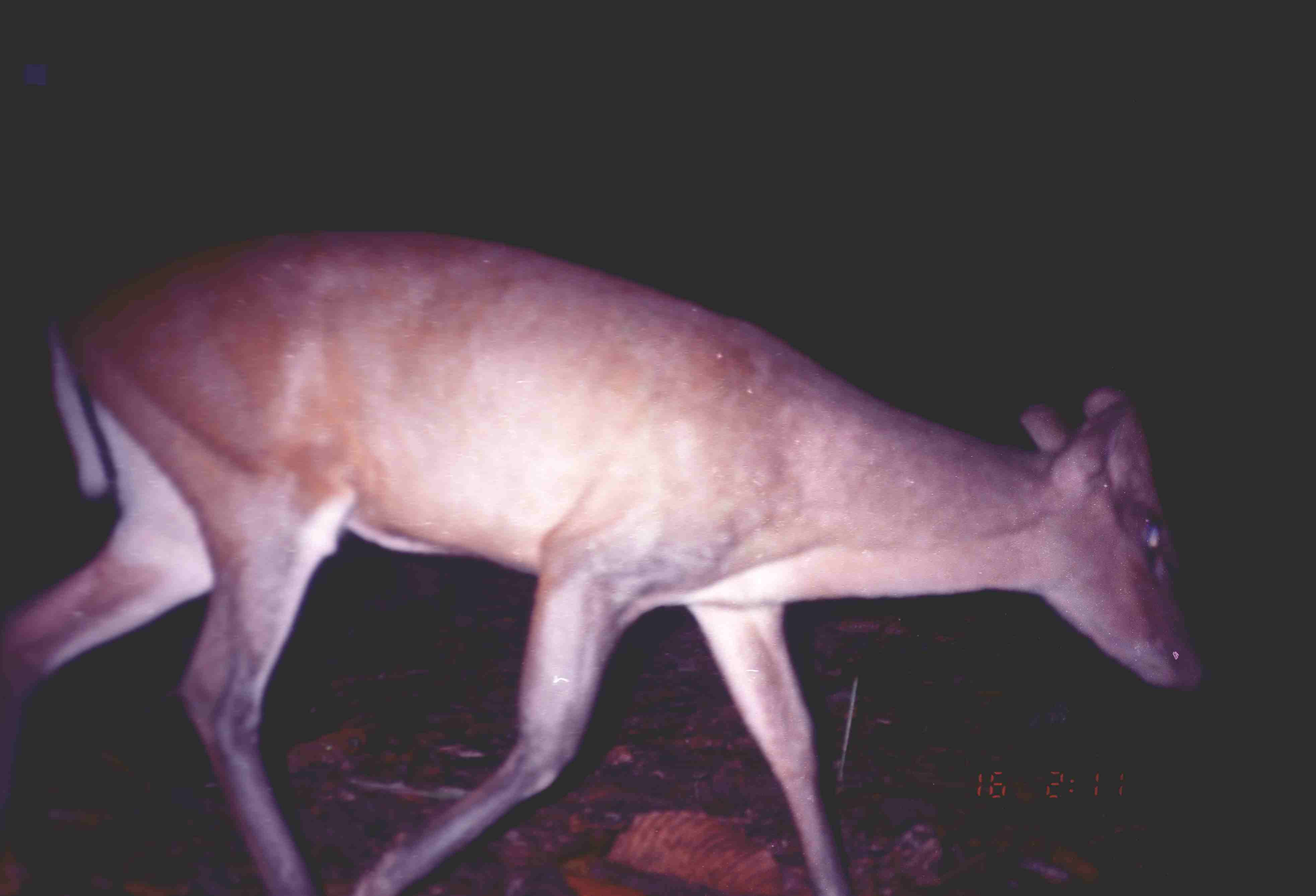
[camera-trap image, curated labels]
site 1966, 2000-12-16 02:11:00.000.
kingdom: Animalia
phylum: Chordata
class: Mammalia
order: Artiodactyla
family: Cervidae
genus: Muntiacus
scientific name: Muntiacus muntjak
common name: southern red muntjac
Muntiacus muntjak (southern red muntjac), count 1.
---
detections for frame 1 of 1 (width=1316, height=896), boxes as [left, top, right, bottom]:
muntiacus muntjak: [1, 232, 1204, 896]